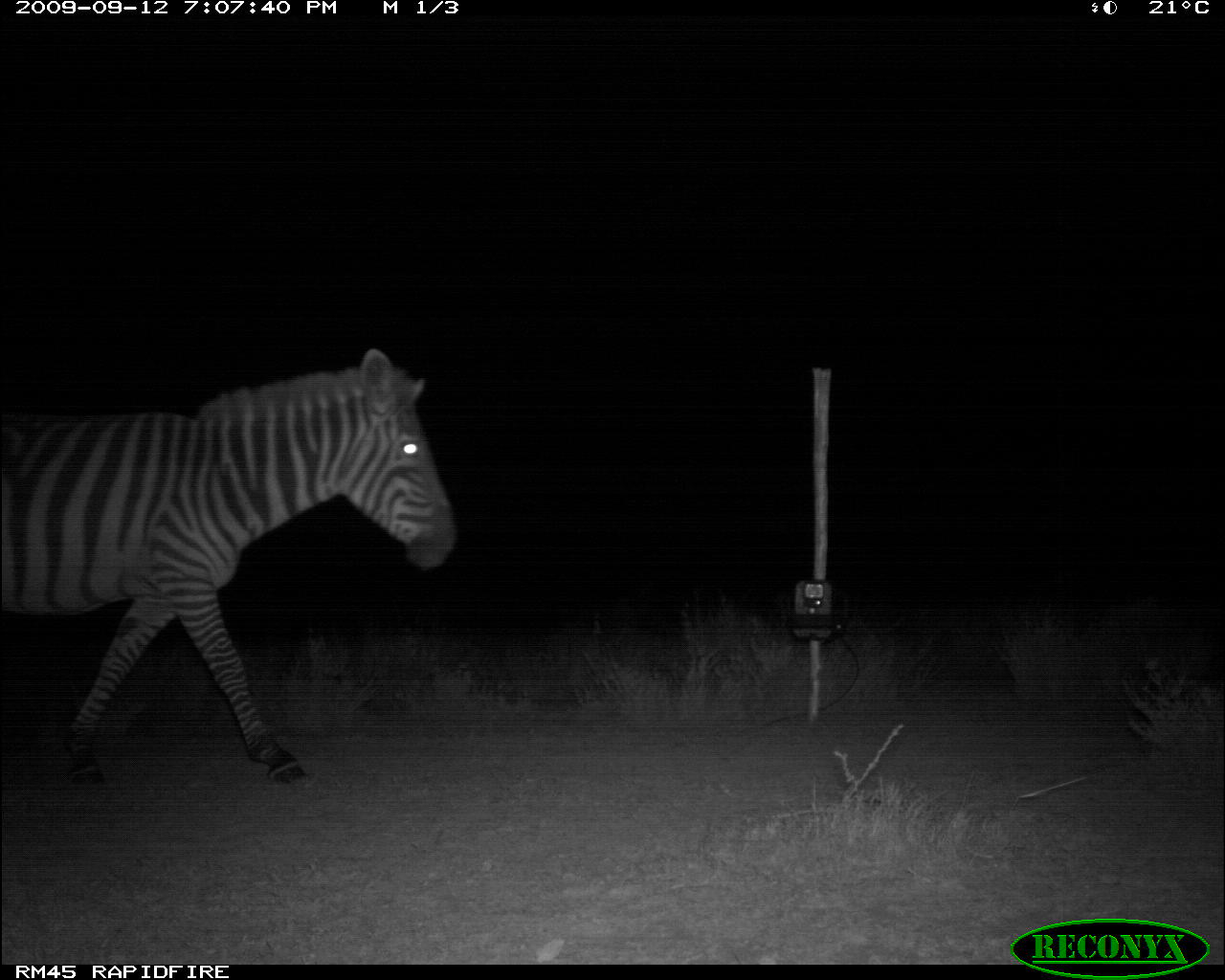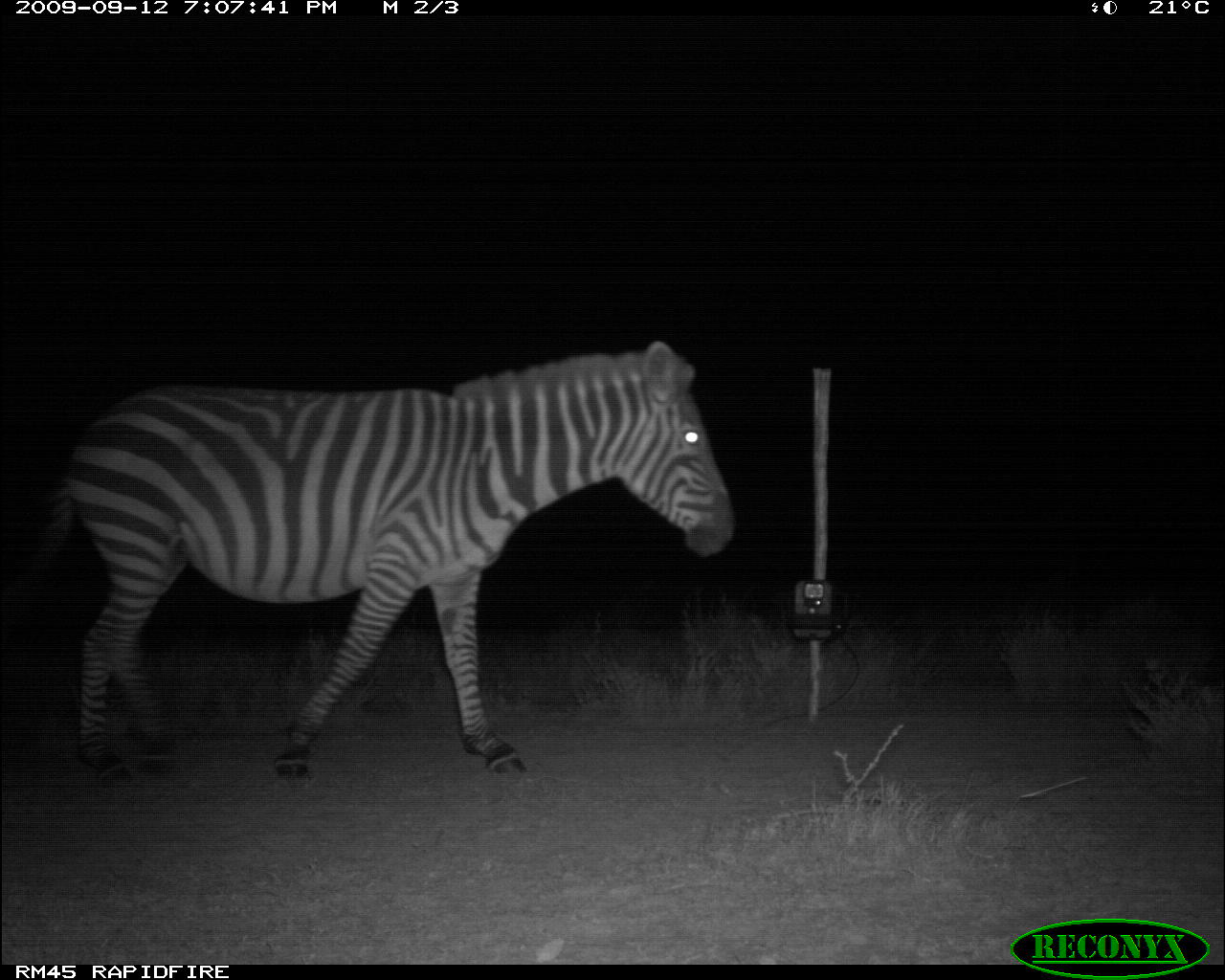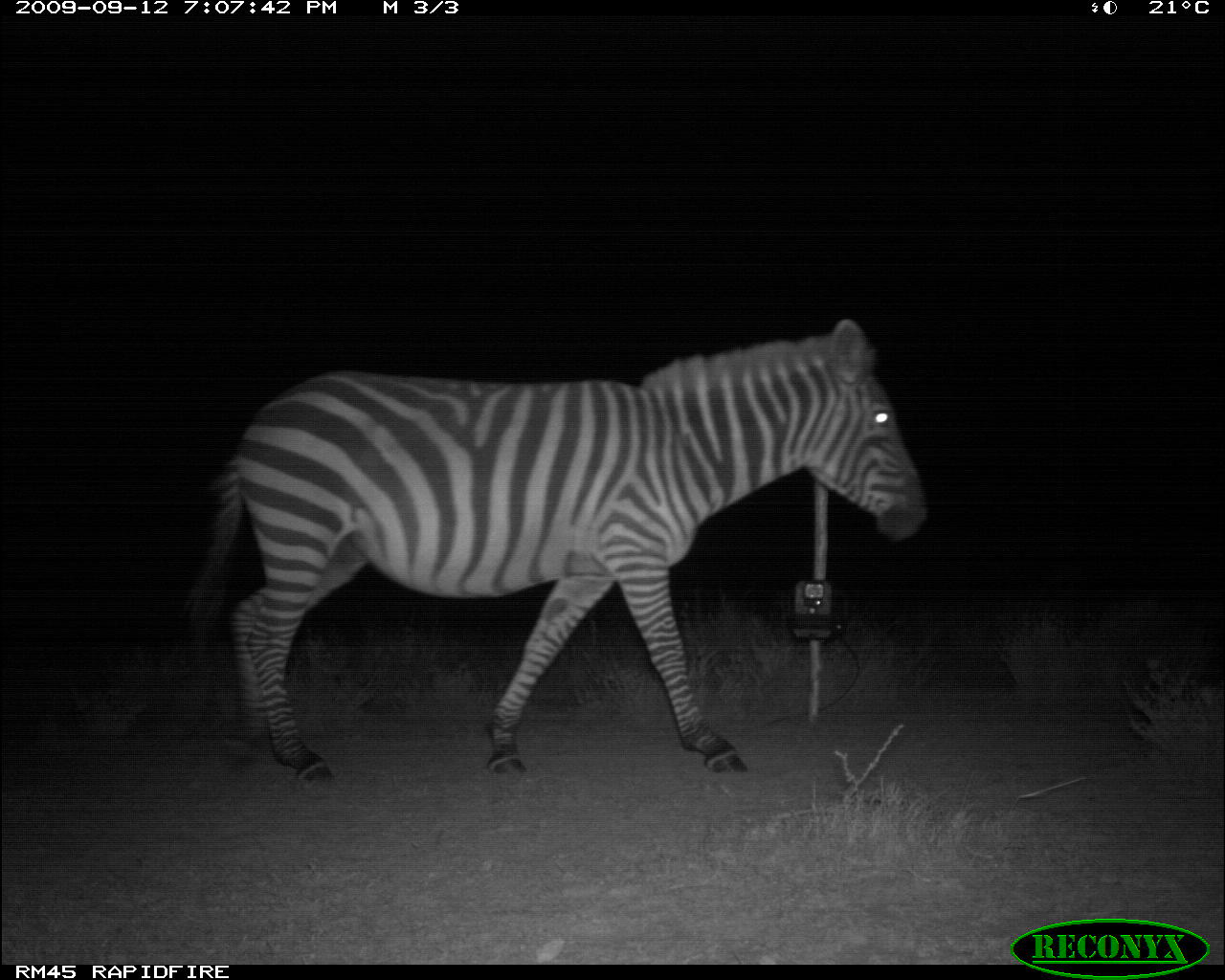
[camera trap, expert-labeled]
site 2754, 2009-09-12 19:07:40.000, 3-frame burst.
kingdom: Animalia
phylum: Chordata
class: Mammalia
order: Perissodactyla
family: Equidae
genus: Equus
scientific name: Equus quagga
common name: plains zebra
Equus quagga (plains zebra), count 1.